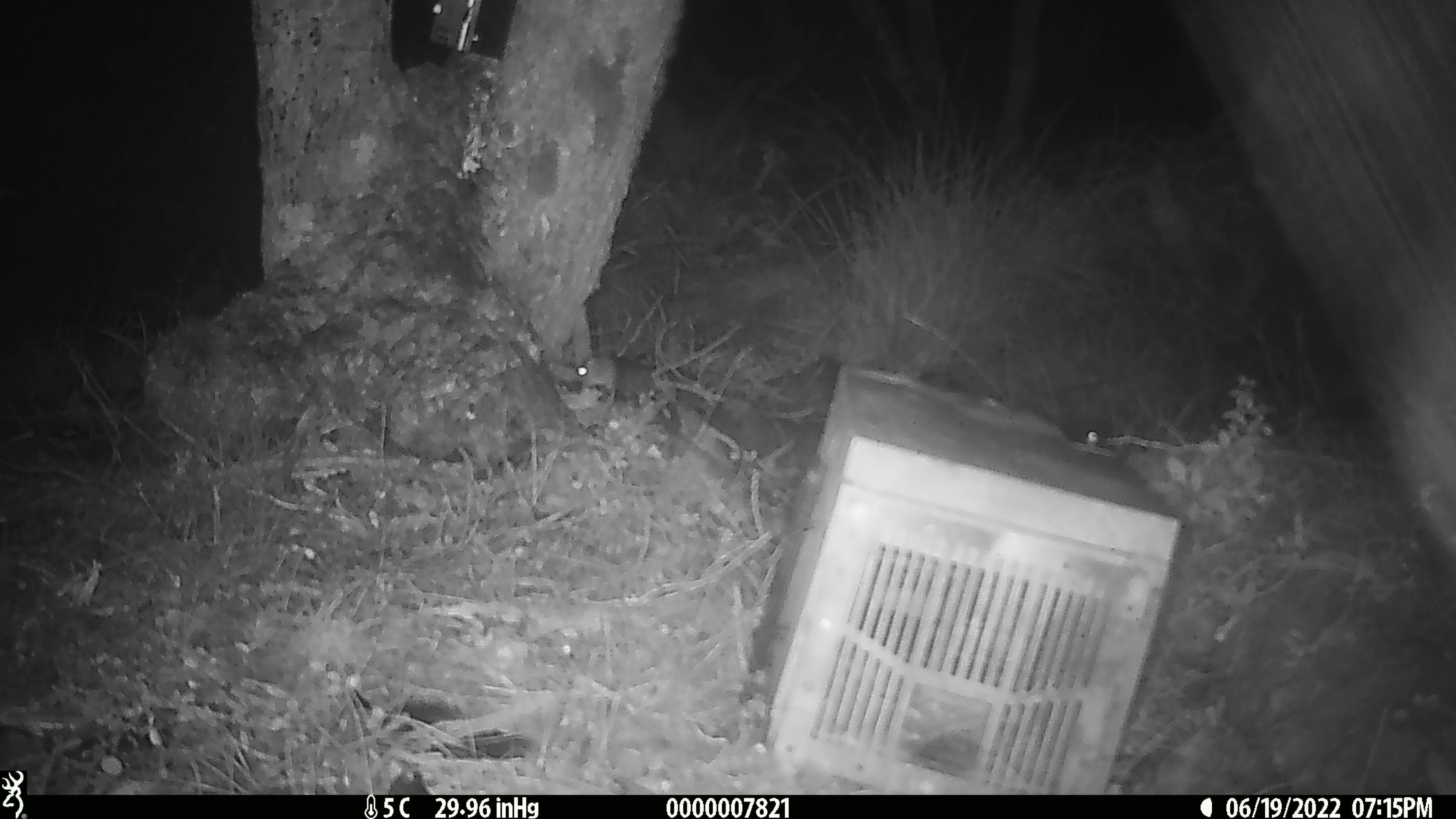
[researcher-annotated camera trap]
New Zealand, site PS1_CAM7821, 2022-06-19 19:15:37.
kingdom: Animalia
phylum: Chordata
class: Mammalia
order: Rodentia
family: Muridae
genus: Mus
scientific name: Mus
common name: mouse